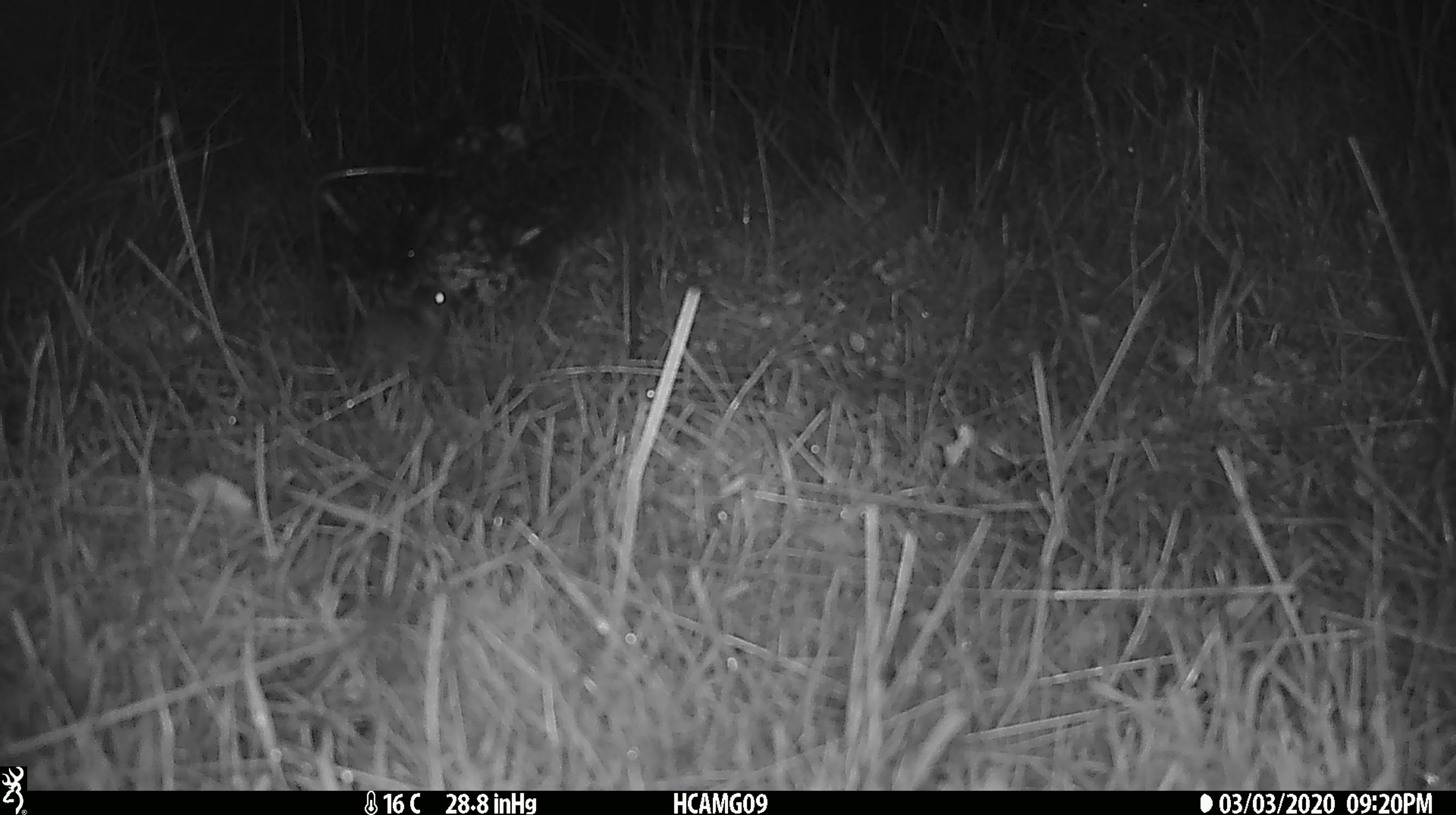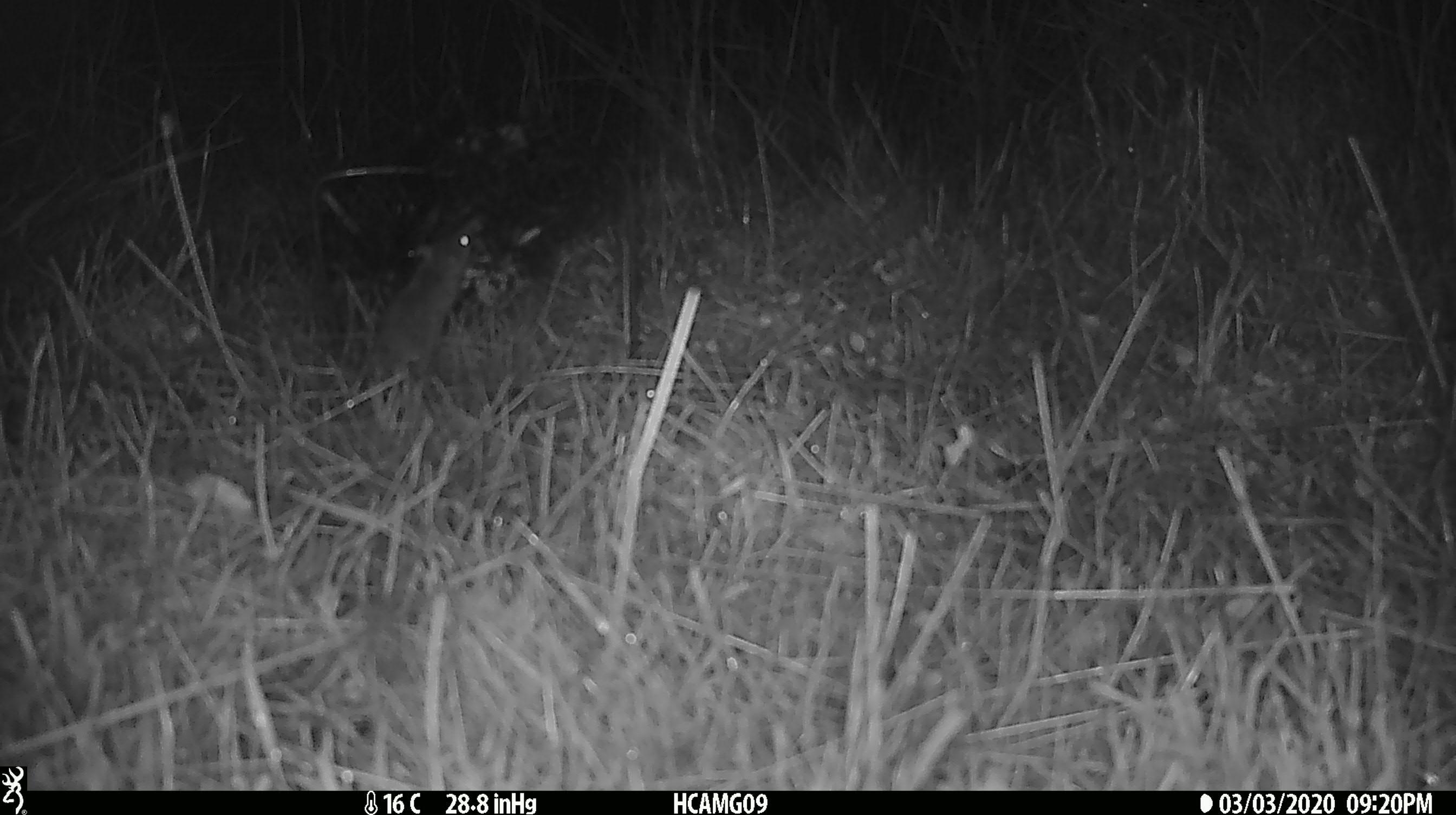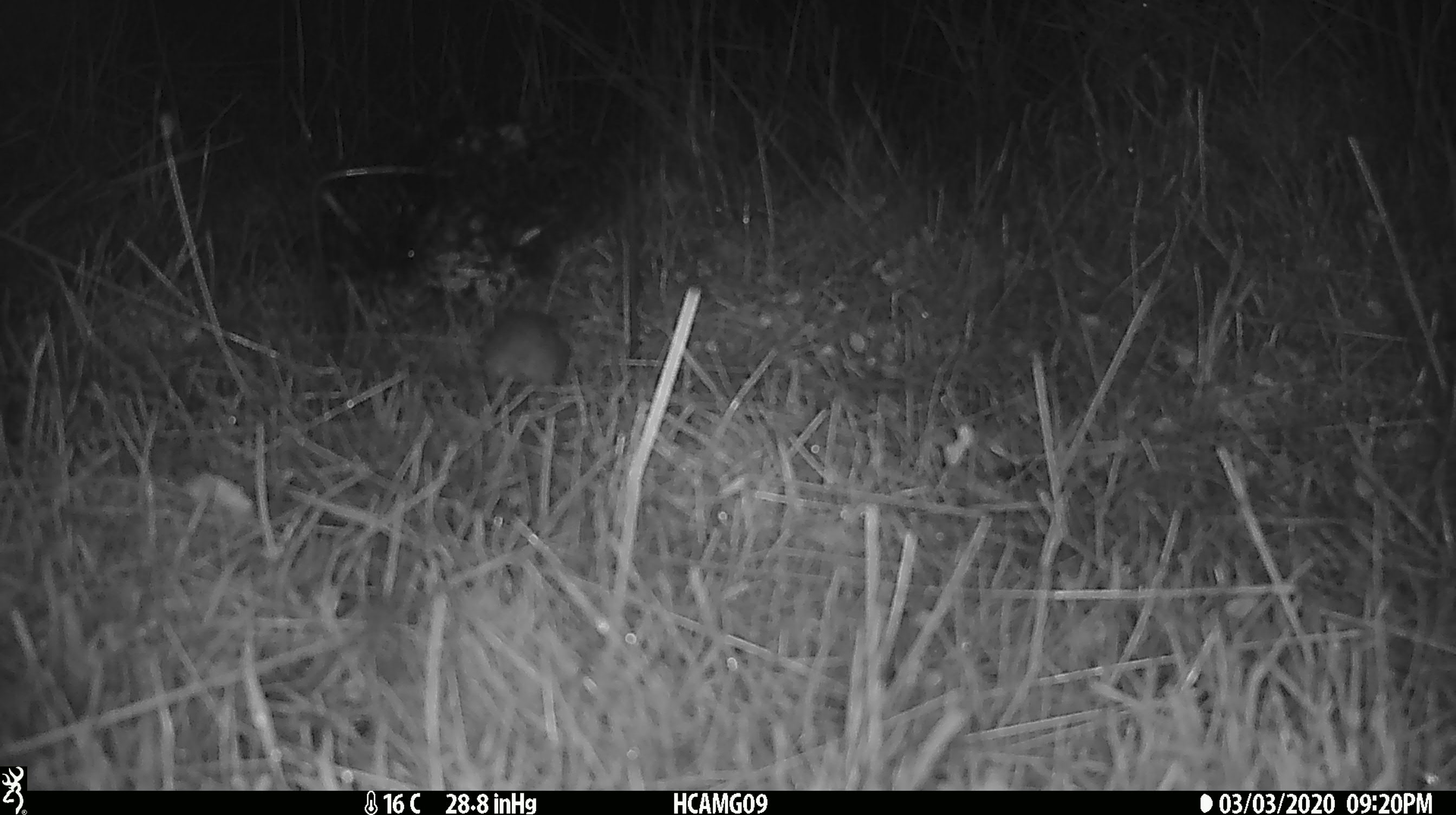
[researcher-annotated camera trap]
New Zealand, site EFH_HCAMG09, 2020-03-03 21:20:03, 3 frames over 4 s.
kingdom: Animalia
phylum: Chordata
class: Mammalia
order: Rodentia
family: Muridae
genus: Mus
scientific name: Mus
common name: mouse